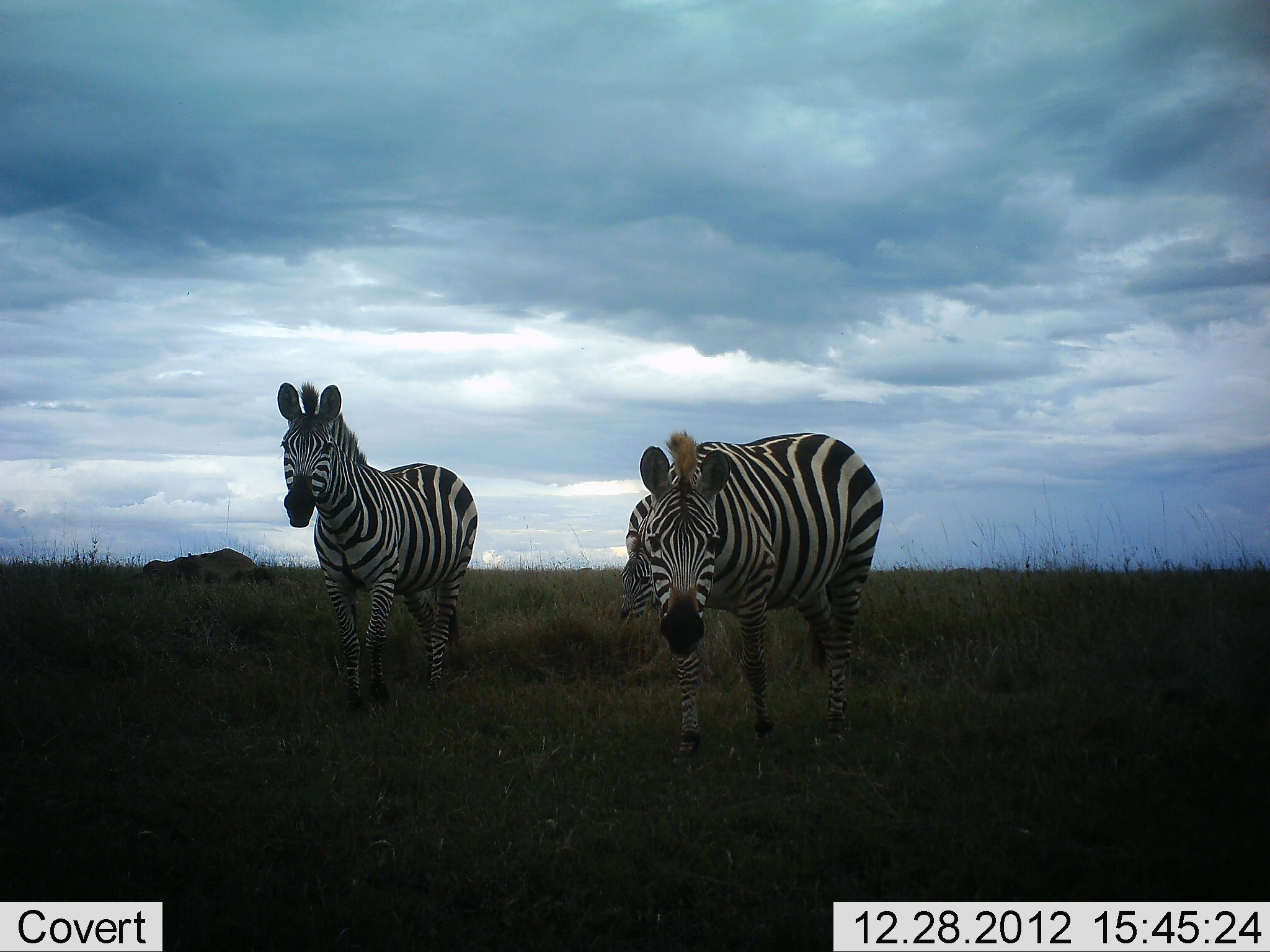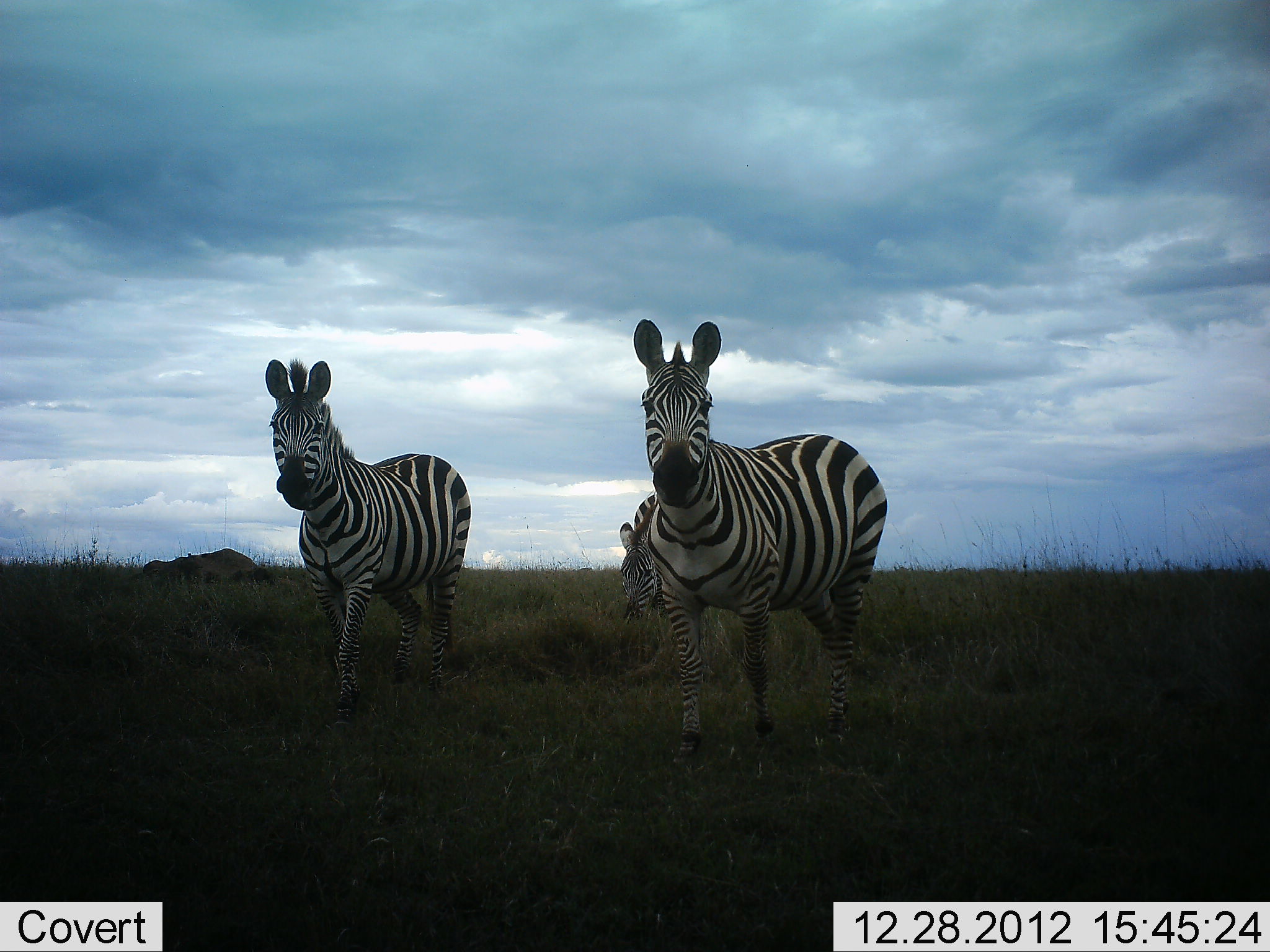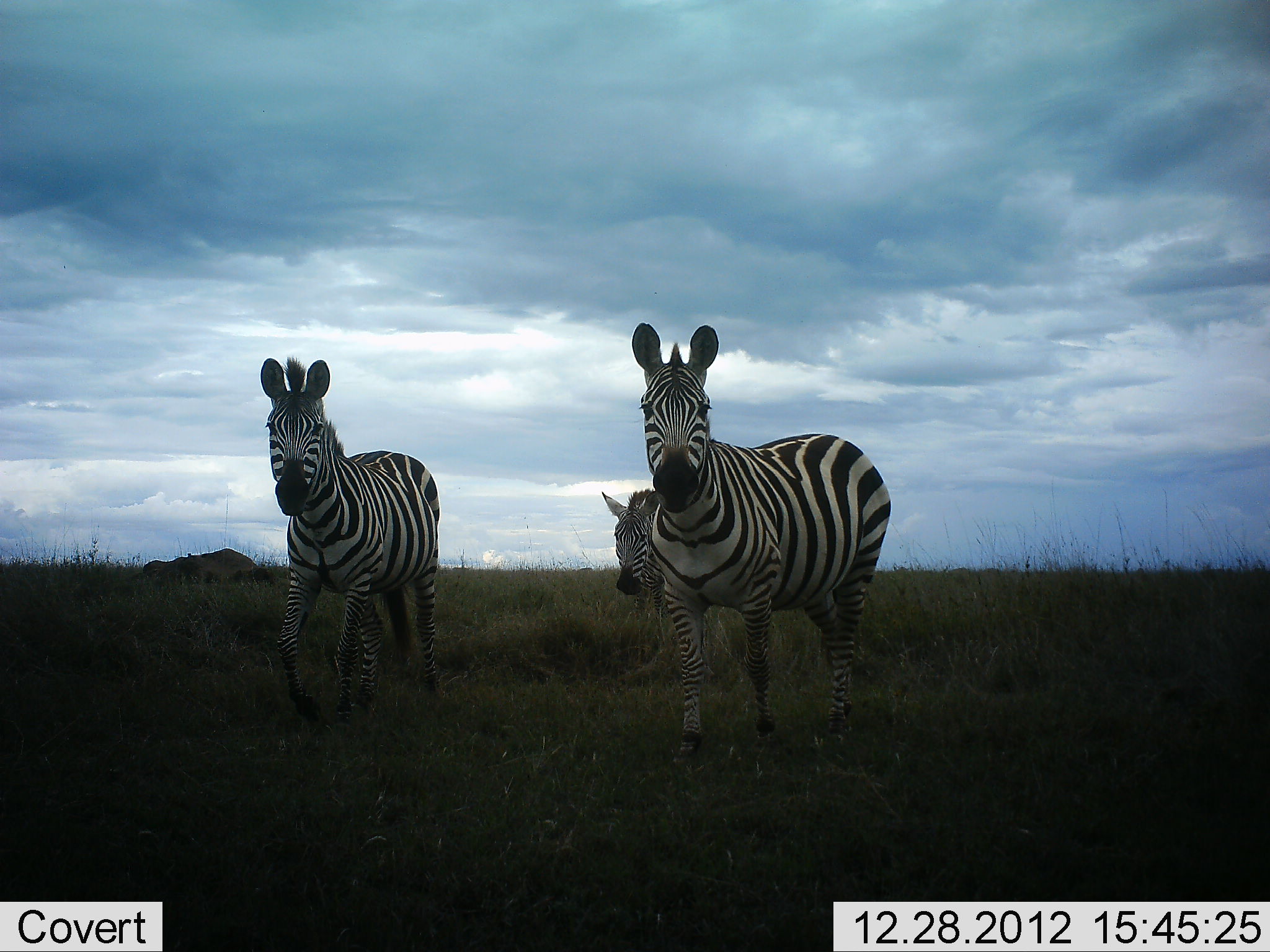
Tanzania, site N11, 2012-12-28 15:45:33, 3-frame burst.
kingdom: Animalia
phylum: Chordata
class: Mammalia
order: Perissodactyla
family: Equidae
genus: Equus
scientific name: Equus quagga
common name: plains zebra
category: zebra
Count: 3.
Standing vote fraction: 62%.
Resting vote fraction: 3%.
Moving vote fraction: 59%.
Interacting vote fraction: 3%.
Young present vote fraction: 0%.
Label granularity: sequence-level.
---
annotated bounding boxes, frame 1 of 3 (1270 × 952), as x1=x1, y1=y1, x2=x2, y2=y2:
animal: x1=636, y1=431, x2=886, y2=767; x1=277, y1=381, x2=479, y2=712; x1=618, y1=494, x2=652, y2=627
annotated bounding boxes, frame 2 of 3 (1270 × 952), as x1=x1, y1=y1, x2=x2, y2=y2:
animal: x1=631, y1=317, x2=890, y2=768; x1=263, y1=358, x2=472, y2=734; x1=618, y1=492, x2=655, y2=623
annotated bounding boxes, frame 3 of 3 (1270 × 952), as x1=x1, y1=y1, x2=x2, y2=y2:
animal: x1=630, y1=321, x2=894, y2=768; x1=259, y1=357, x2=448, y2=729; x1=600, y1=488, x2=666, y2=619